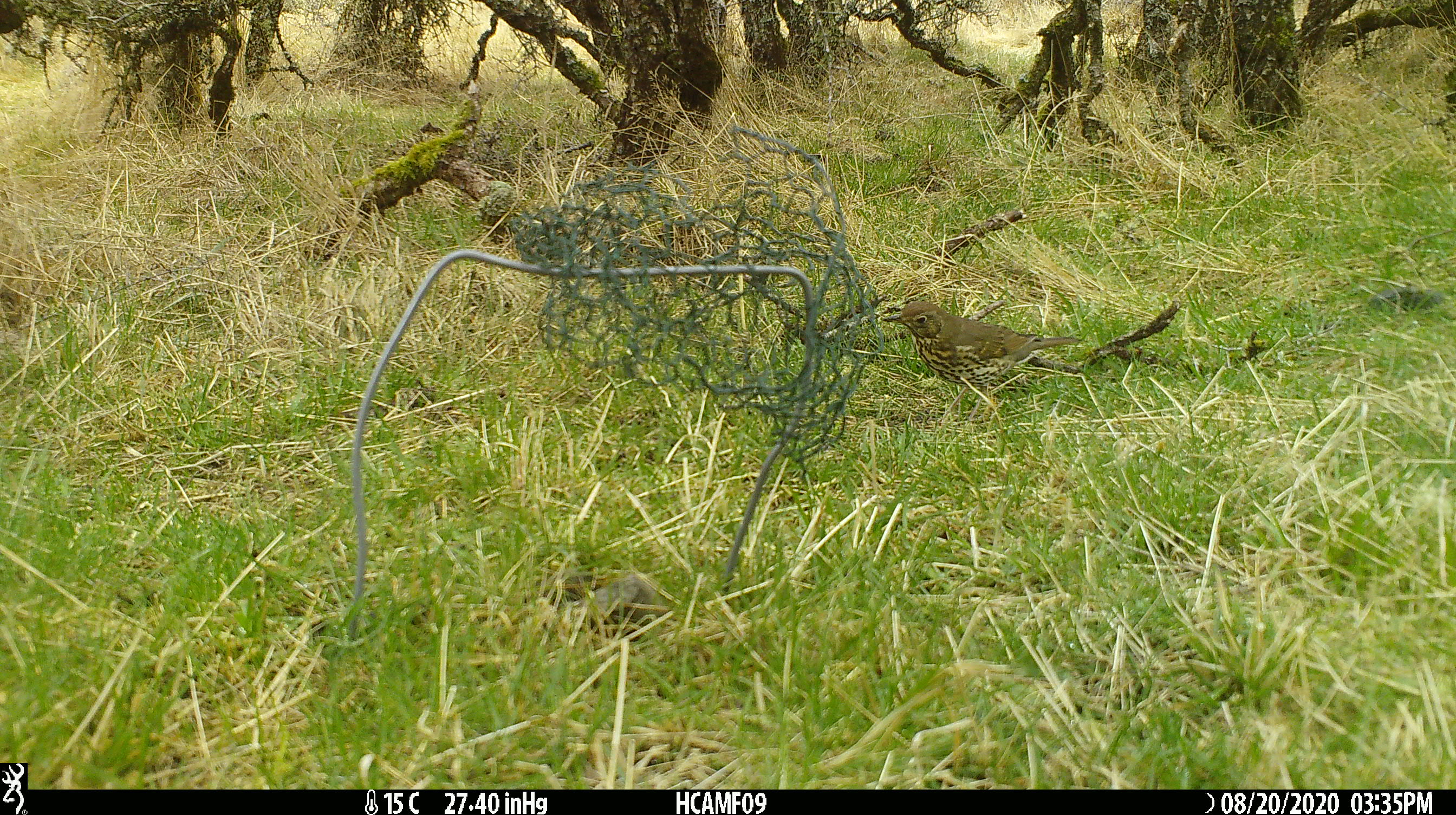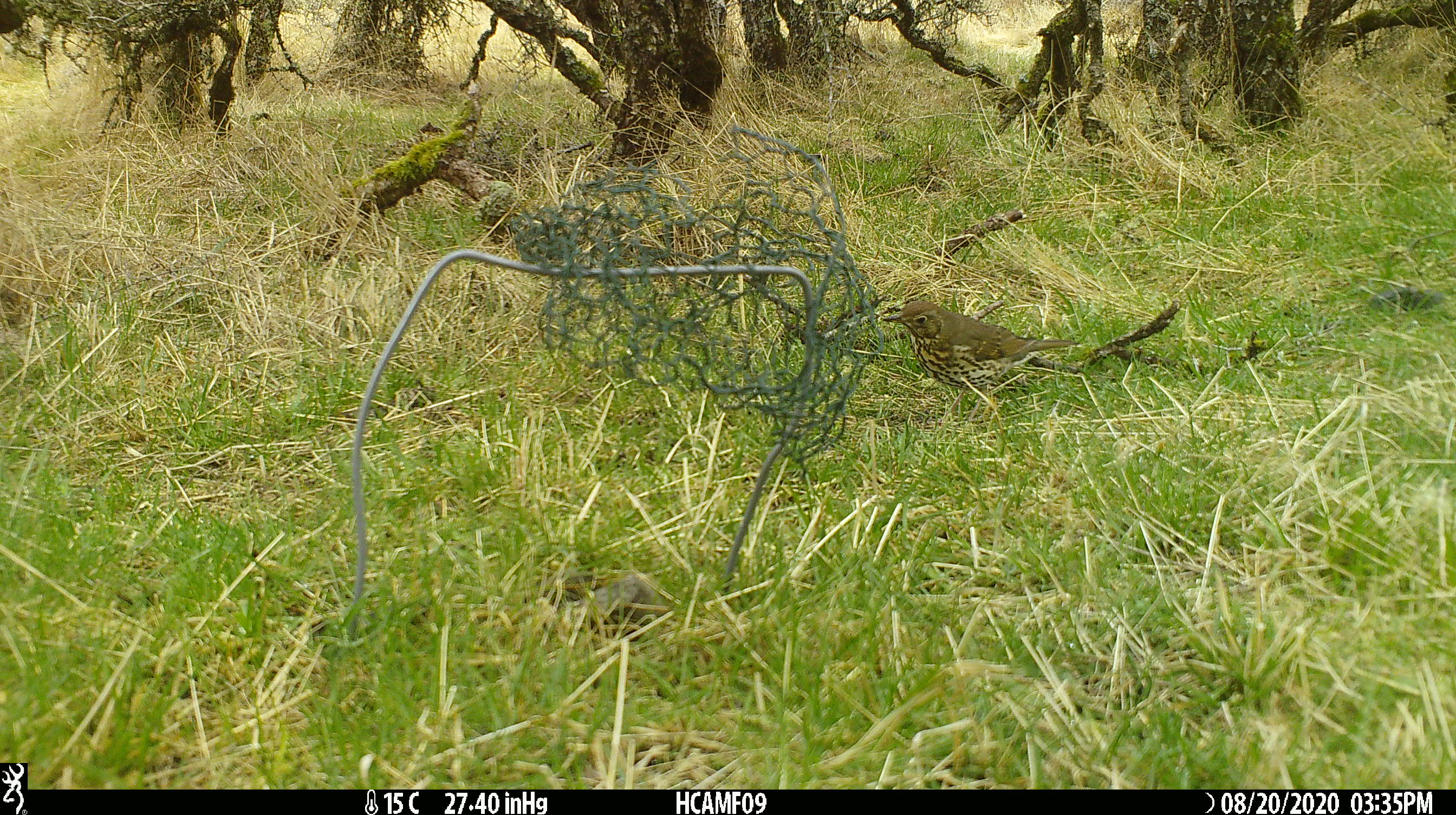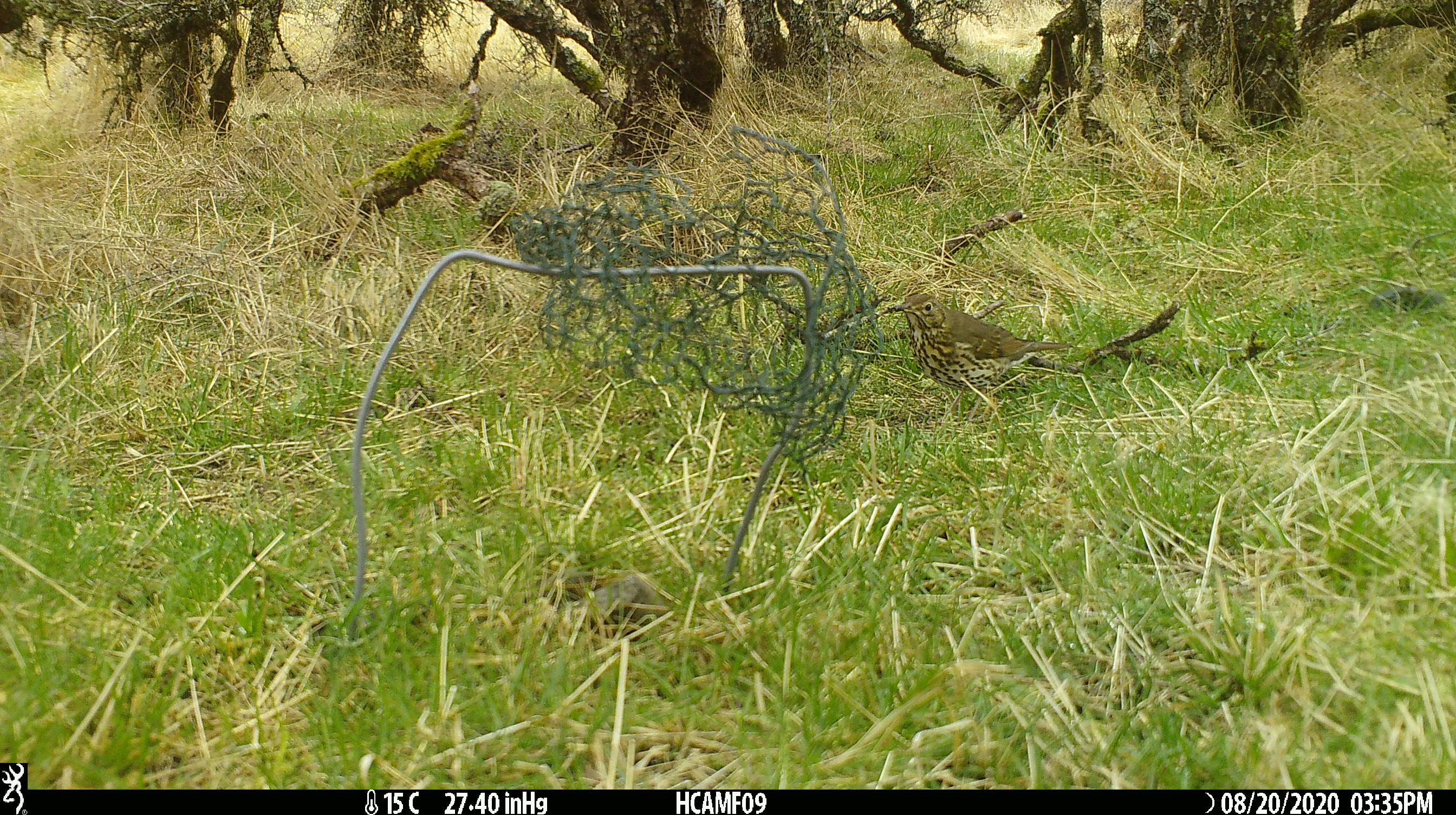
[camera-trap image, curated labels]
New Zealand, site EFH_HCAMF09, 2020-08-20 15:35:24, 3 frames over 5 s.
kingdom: Animalia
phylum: Chordata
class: Aves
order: Passeriformes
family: Turdidae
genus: Turdus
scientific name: Turdus philomelos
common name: song thrush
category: thrush